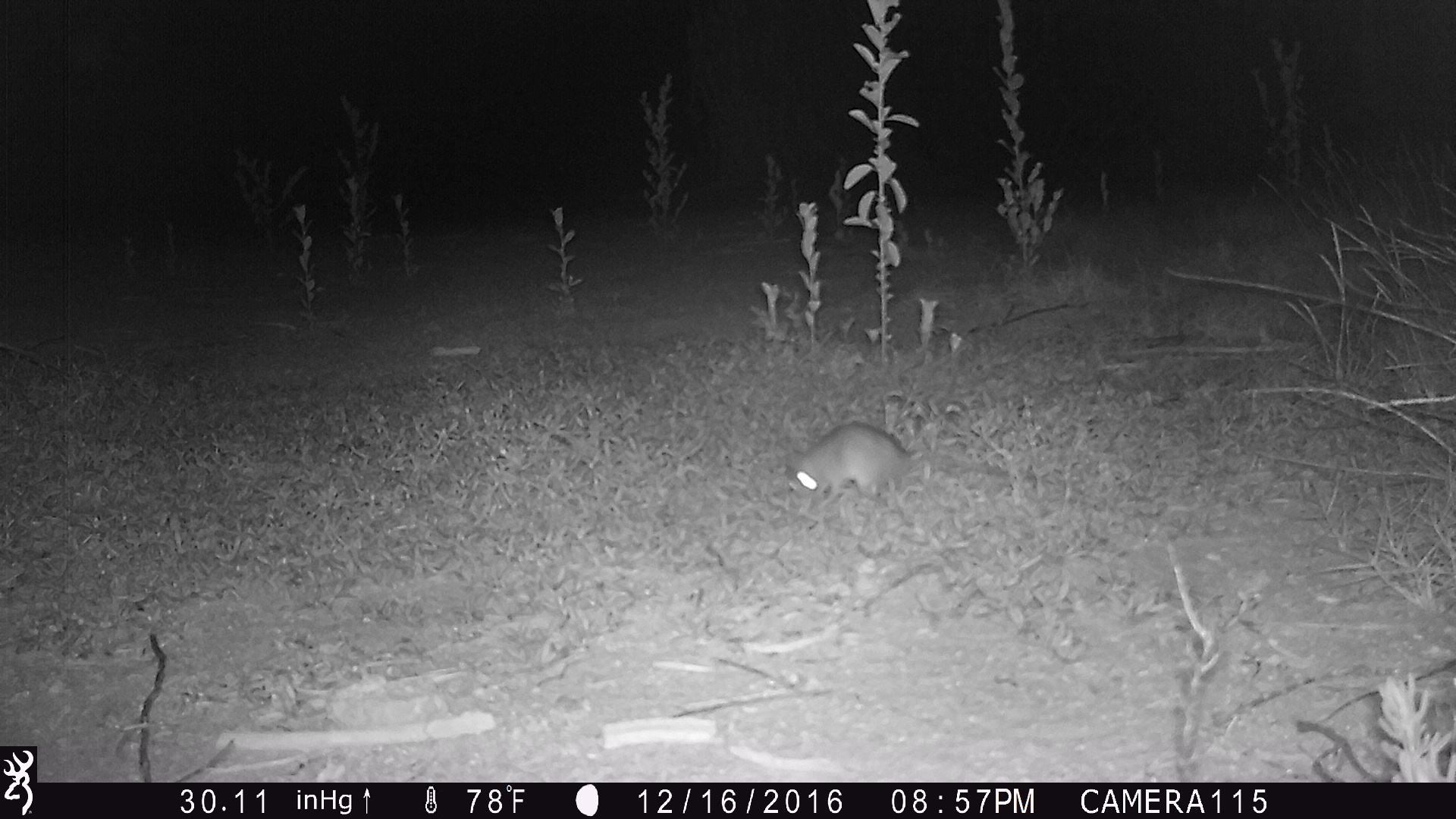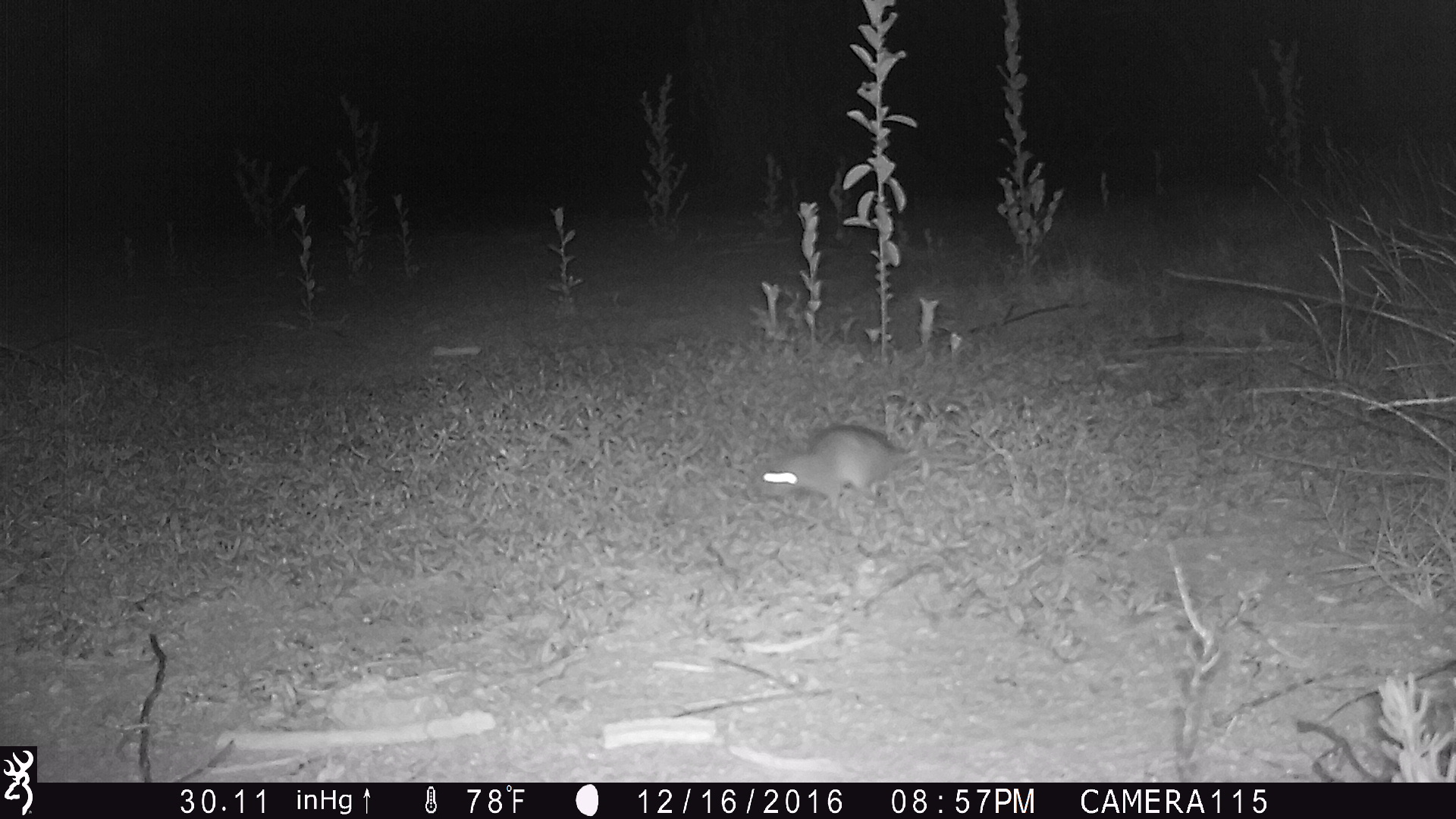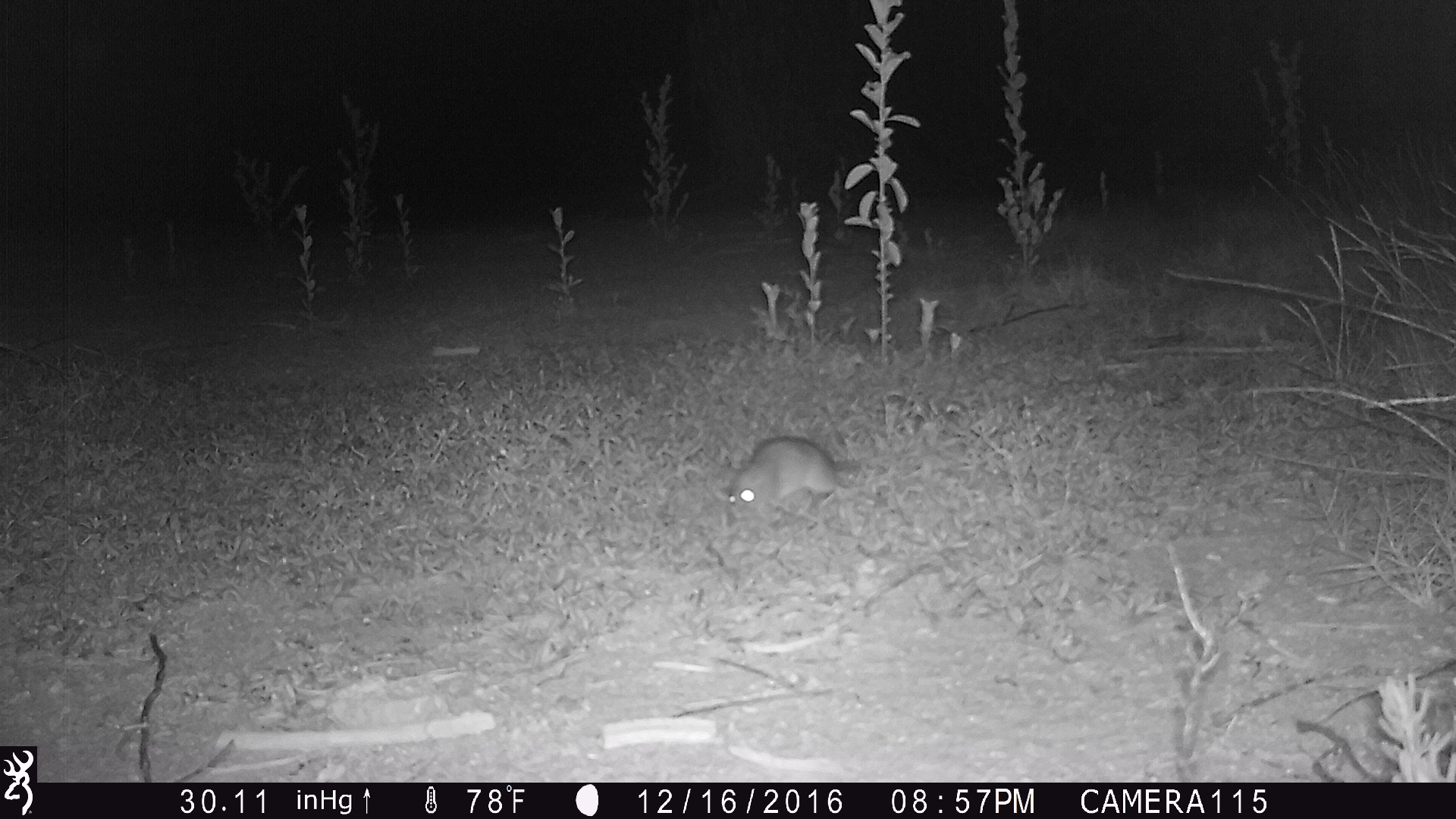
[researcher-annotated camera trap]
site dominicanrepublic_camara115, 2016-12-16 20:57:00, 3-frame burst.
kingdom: Animalia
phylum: Chordata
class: Mammalia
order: Rodentia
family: Muridae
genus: Rattus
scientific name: Rattus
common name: rat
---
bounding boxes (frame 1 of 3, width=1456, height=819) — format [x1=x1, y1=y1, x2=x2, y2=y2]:
rat: [x1=781, y1=422, x2=922, y2=511]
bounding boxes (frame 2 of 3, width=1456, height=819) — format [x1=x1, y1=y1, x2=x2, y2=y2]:
rat: [x1=747, y1=422, x2=938, y2=516]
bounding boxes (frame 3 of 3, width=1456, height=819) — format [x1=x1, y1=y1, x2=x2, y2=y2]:
rat: [x1=718, y1=435, x2=843, y2=527]